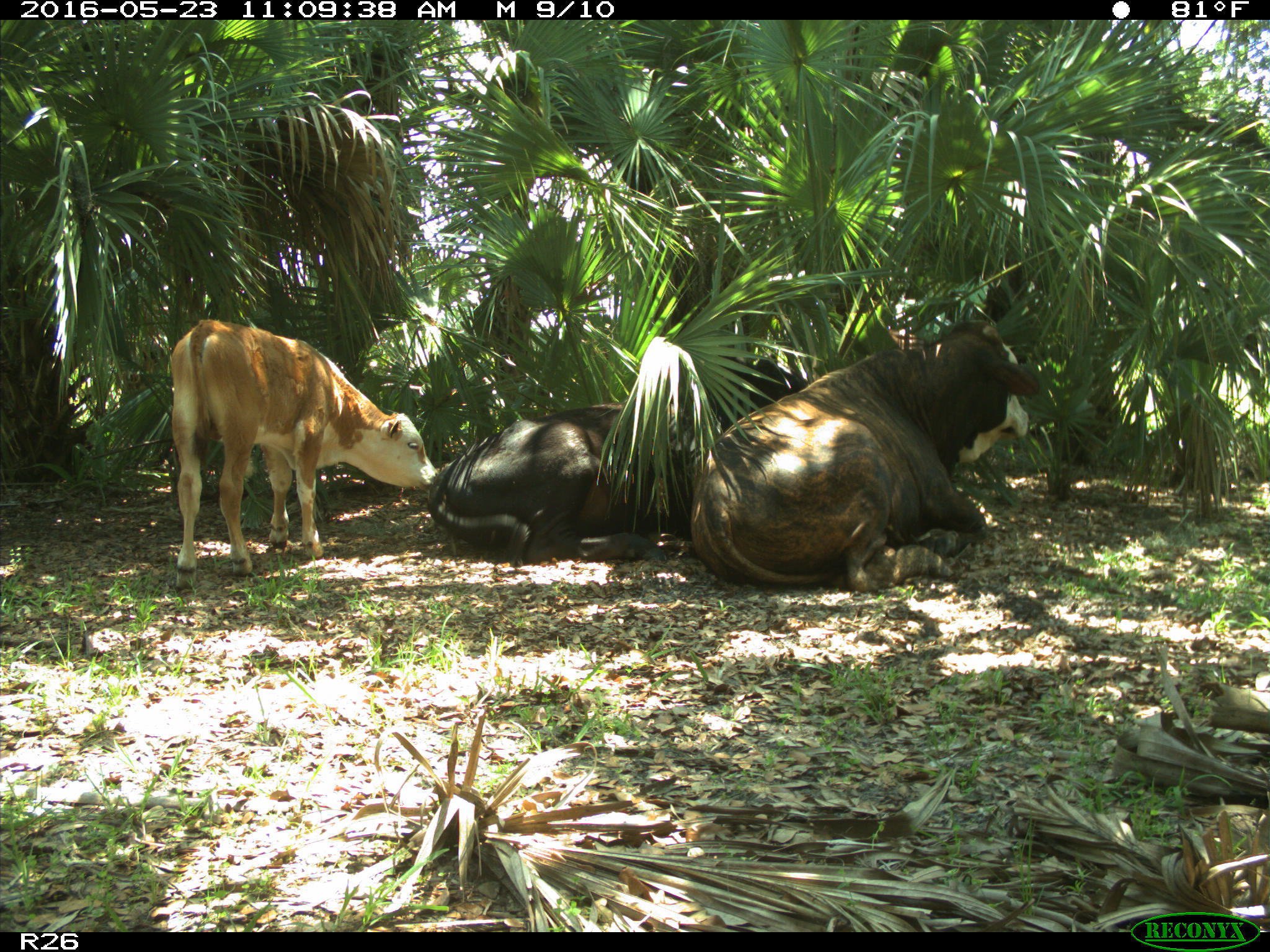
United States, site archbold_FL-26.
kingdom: Animalia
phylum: Chordata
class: Mammalia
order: Artiodactyla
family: Bovidae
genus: Bos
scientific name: Bos taurus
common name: domestic cow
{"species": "Bos taurus (domestic cow)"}